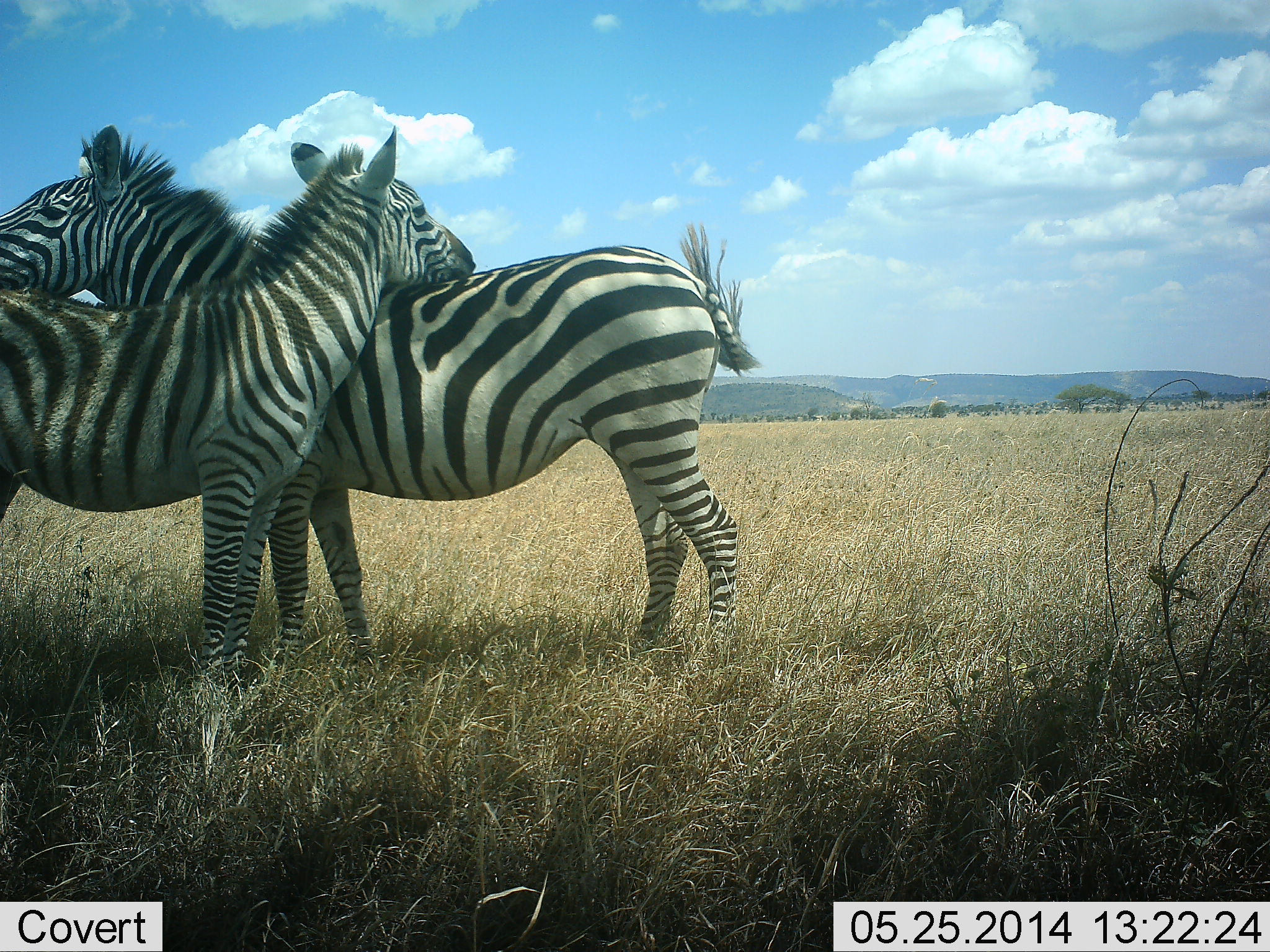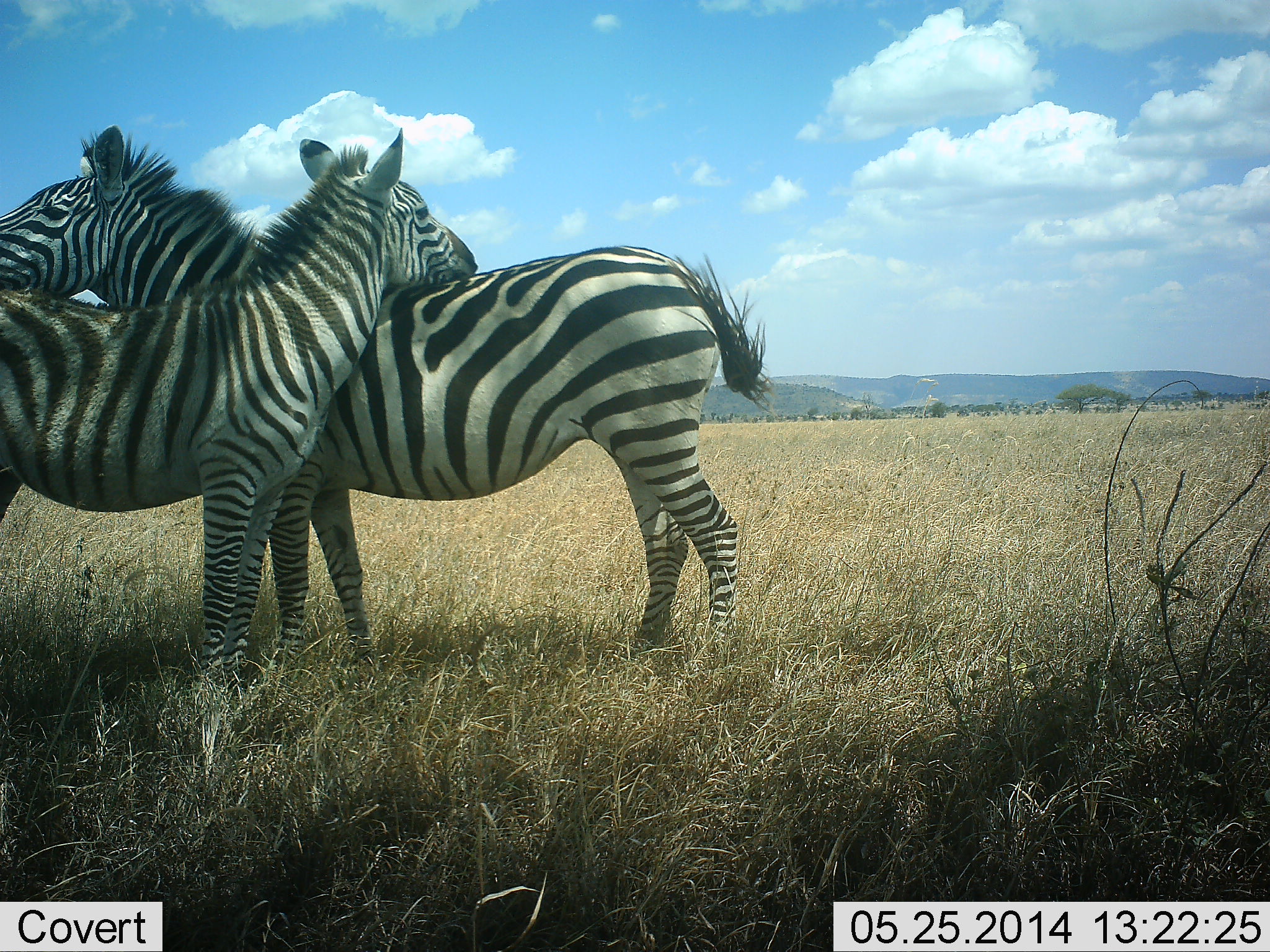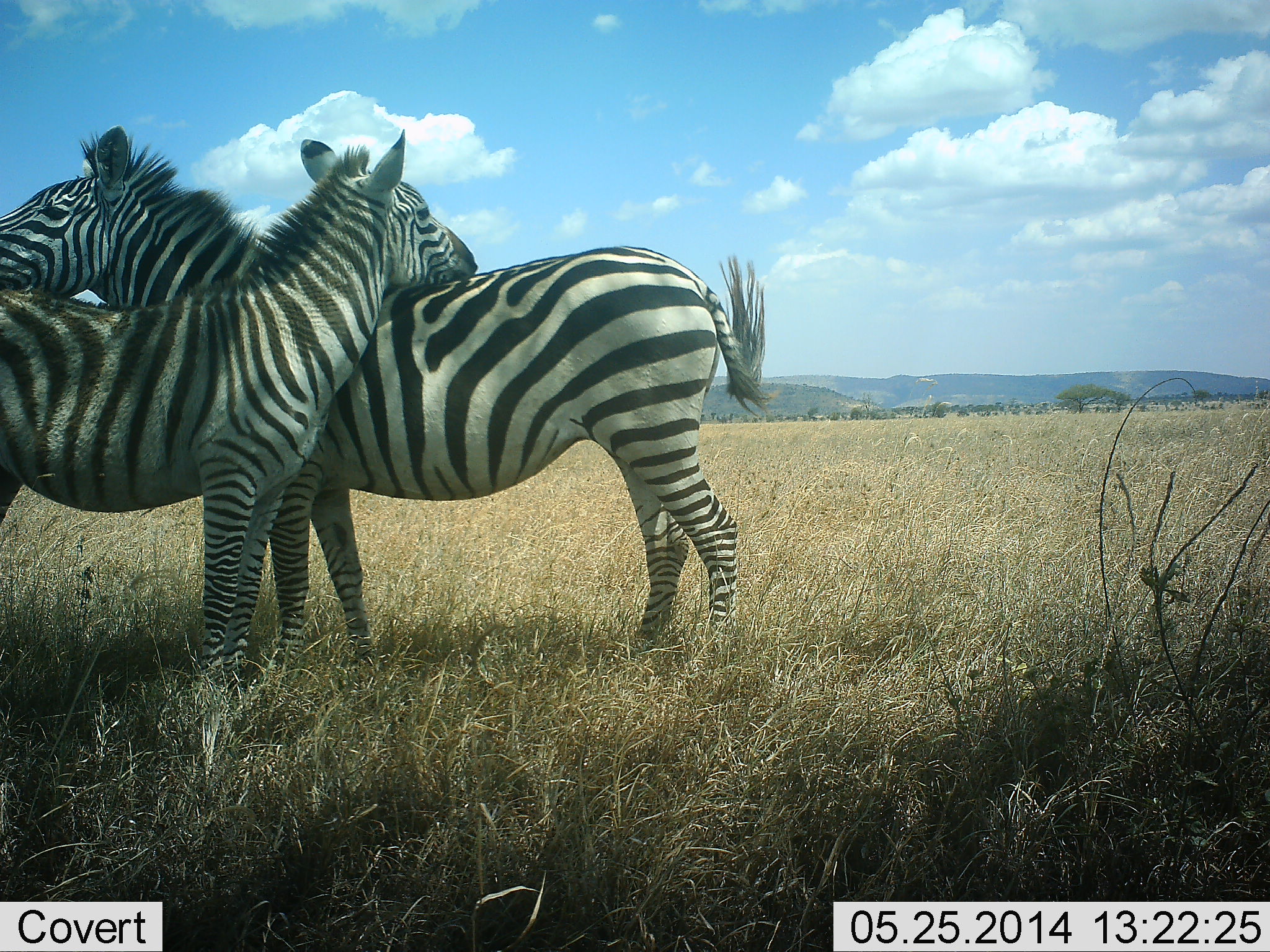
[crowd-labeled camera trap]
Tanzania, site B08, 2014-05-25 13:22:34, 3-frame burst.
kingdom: Animalia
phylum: Chordata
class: Mammalia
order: Perissodactyla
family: Equidae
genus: Equus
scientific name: Equus quagga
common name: plains zebra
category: zebra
Zebra (plains zebra) (Equus quagga), count 2. Behavior (volunteer vote fractions): standing 60%, resting 0%, moving 0%, interacting 90%. Young present (vote fraction): 20%. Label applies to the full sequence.